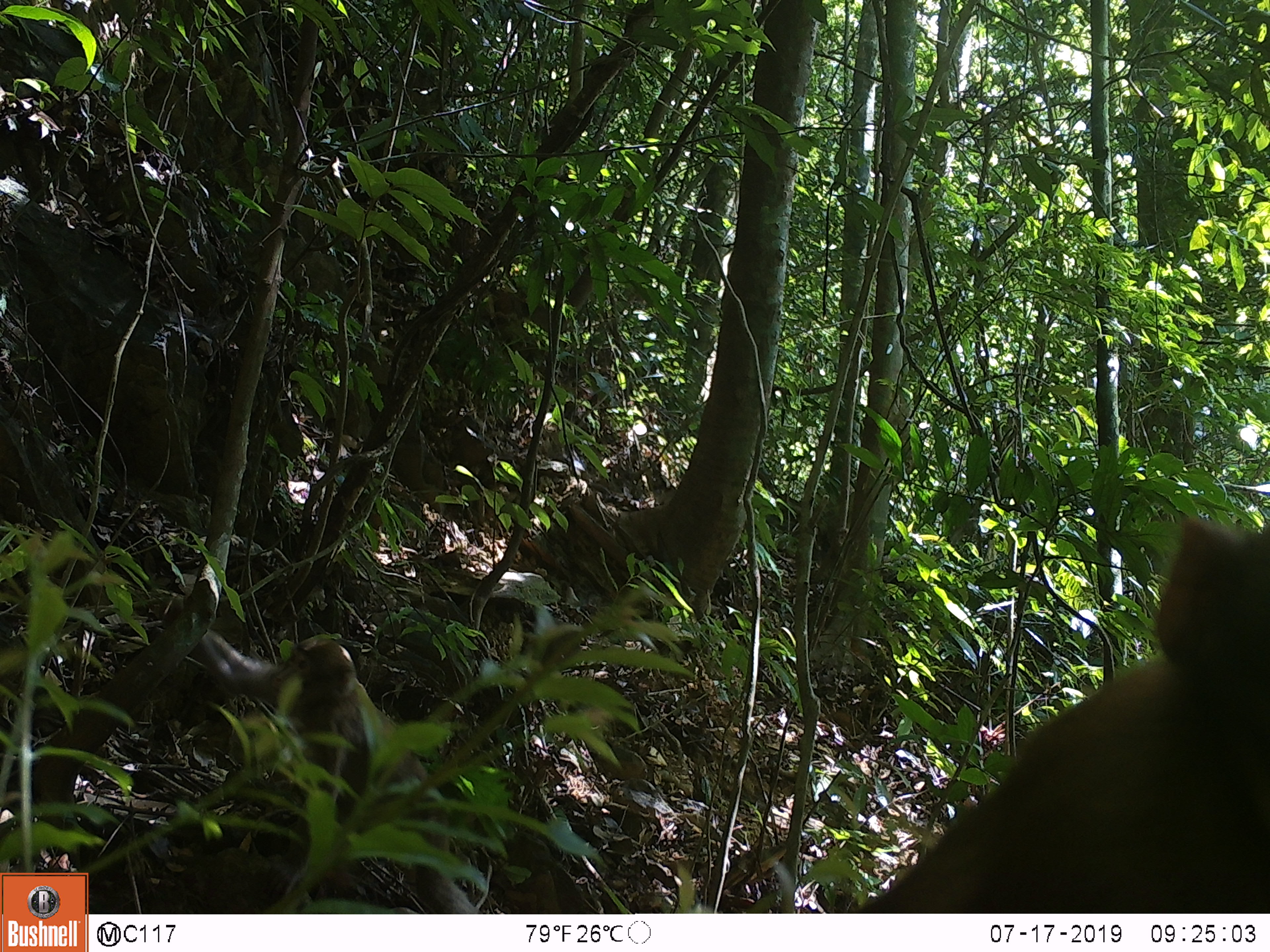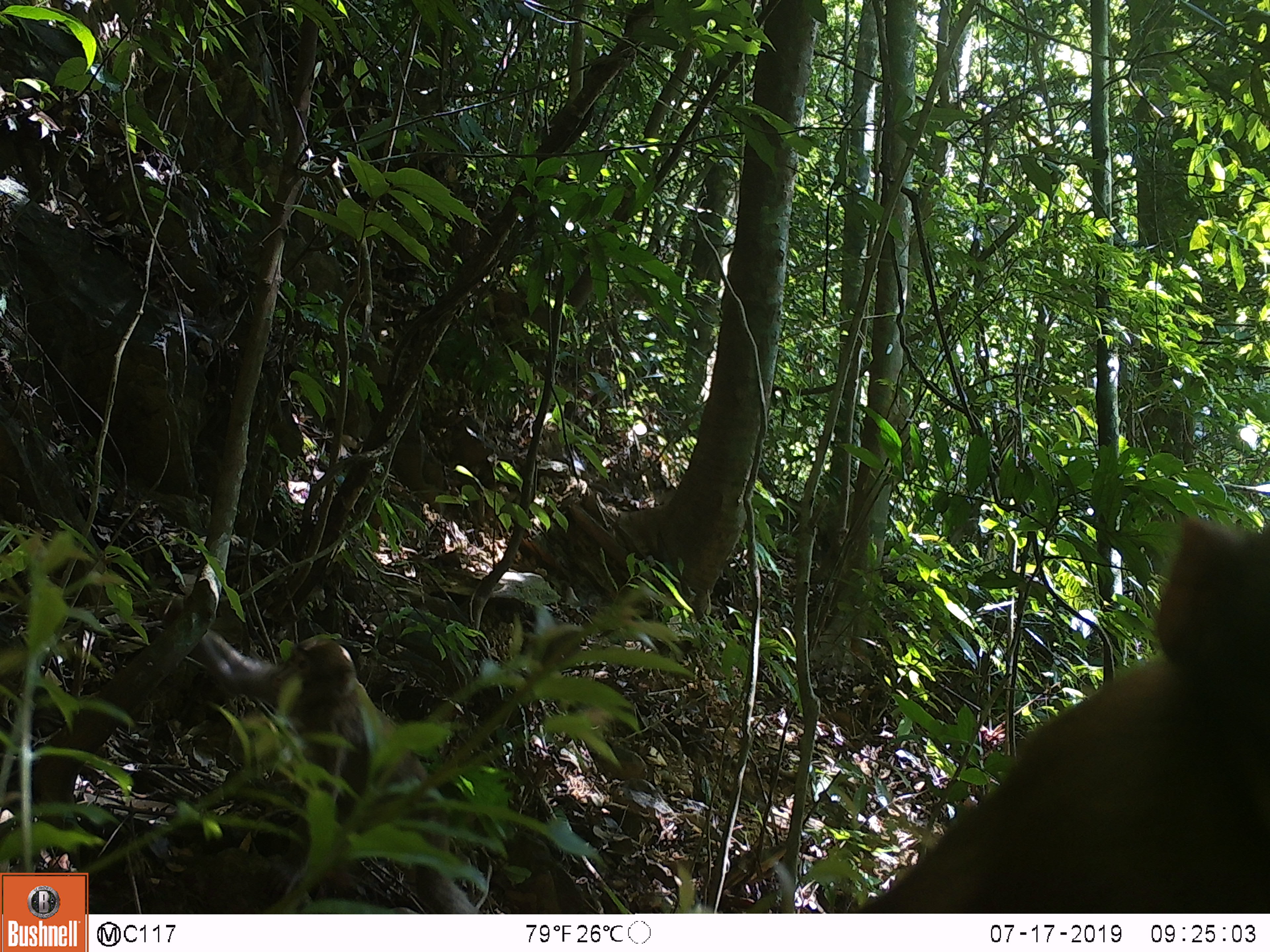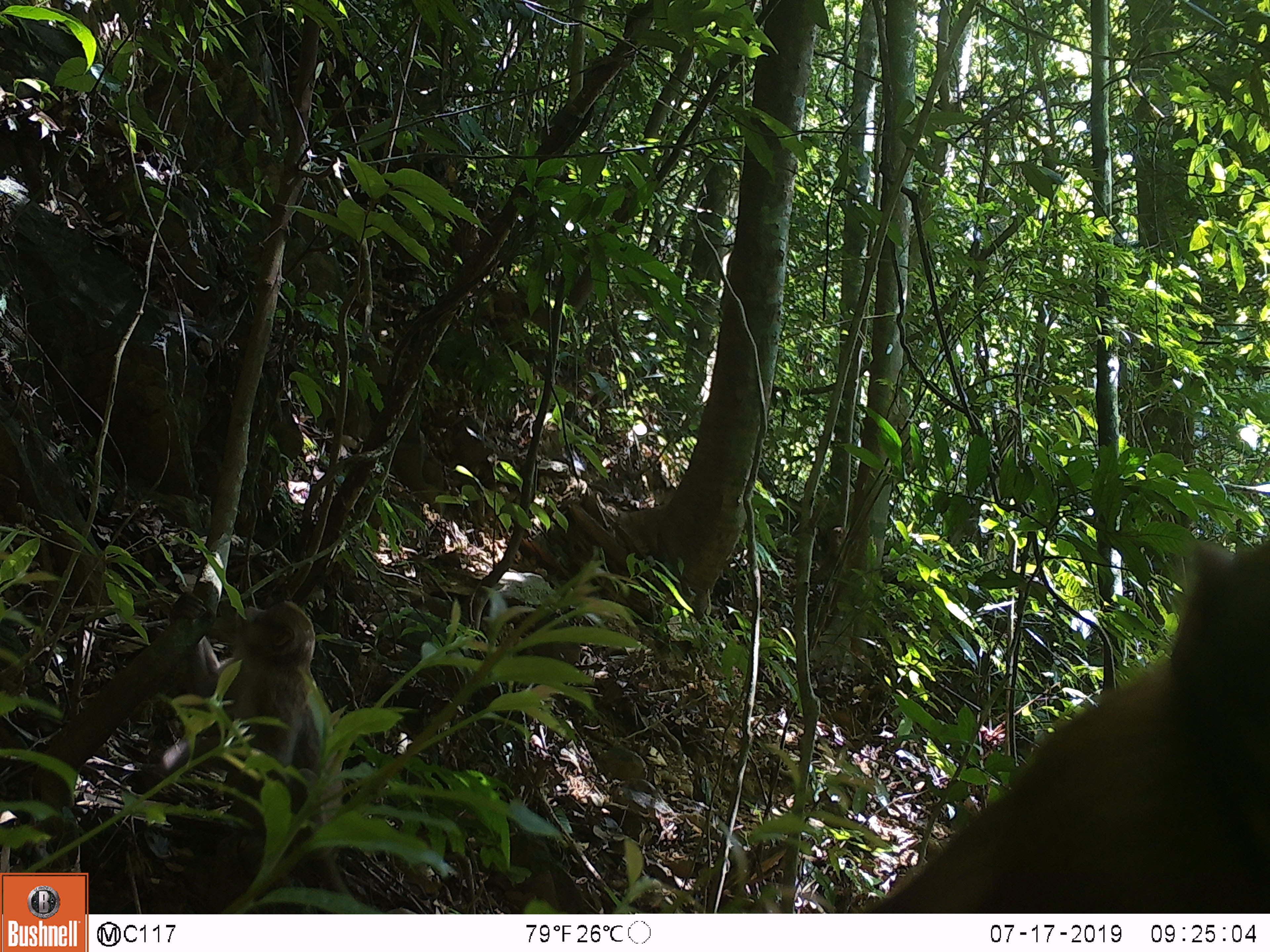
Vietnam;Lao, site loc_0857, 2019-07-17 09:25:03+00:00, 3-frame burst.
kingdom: Animalia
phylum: Chordata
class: Mammalia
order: Primates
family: Cercopithecidae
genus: Macaca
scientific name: Macaca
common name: macaque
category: macaque not stump tailed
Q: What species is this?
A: Macaque not stump tailed (macaque) (Macaca).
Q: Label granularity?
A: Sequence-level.